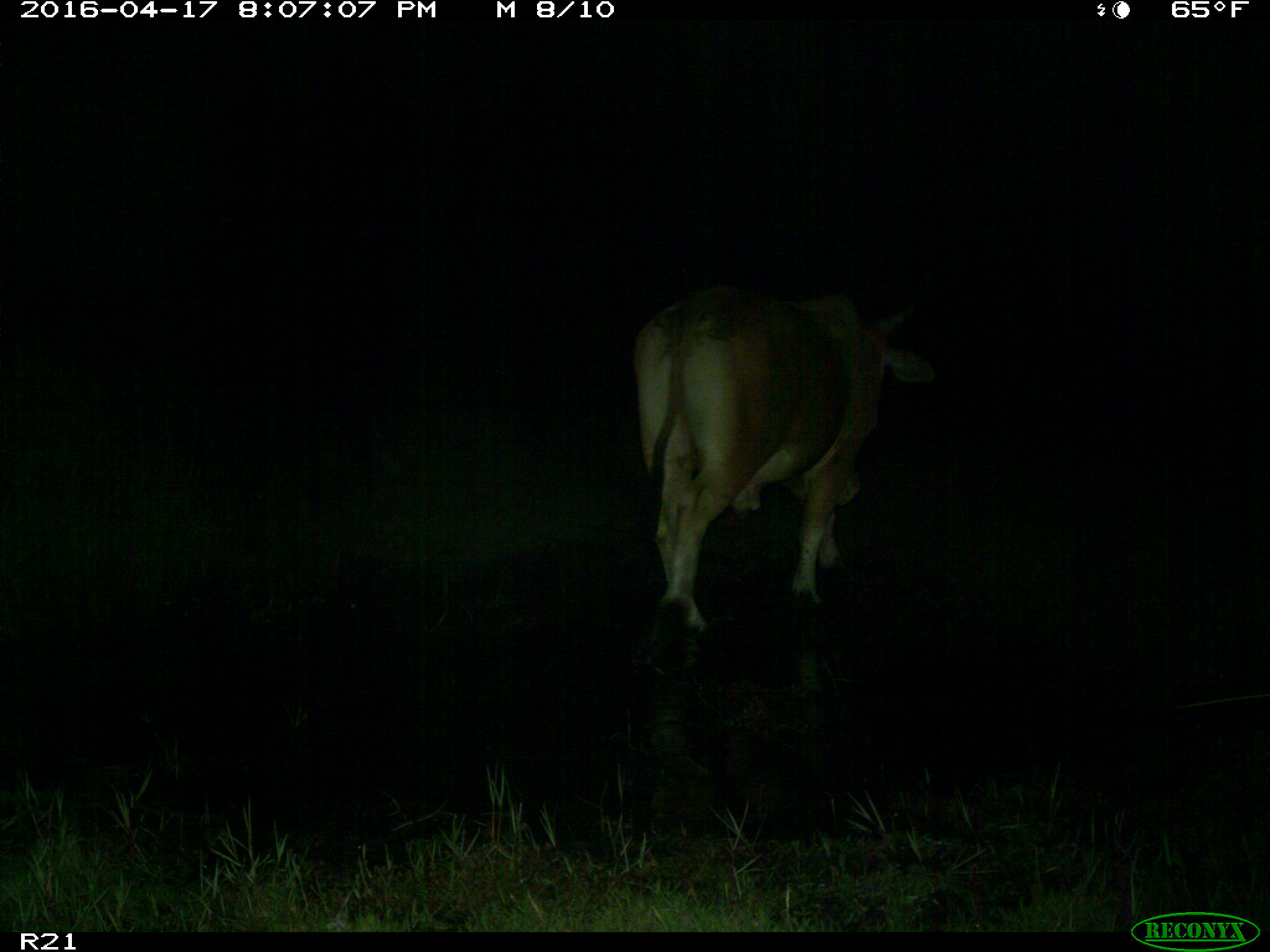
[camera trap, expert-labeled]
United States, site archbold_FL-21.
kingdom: Animalia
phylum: Chordata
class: Mammalia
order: Artiodactyla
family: Bovidae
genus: Bos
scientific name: Bos taurus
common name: domestic cow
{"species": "Bos taurus (domestic cow)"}